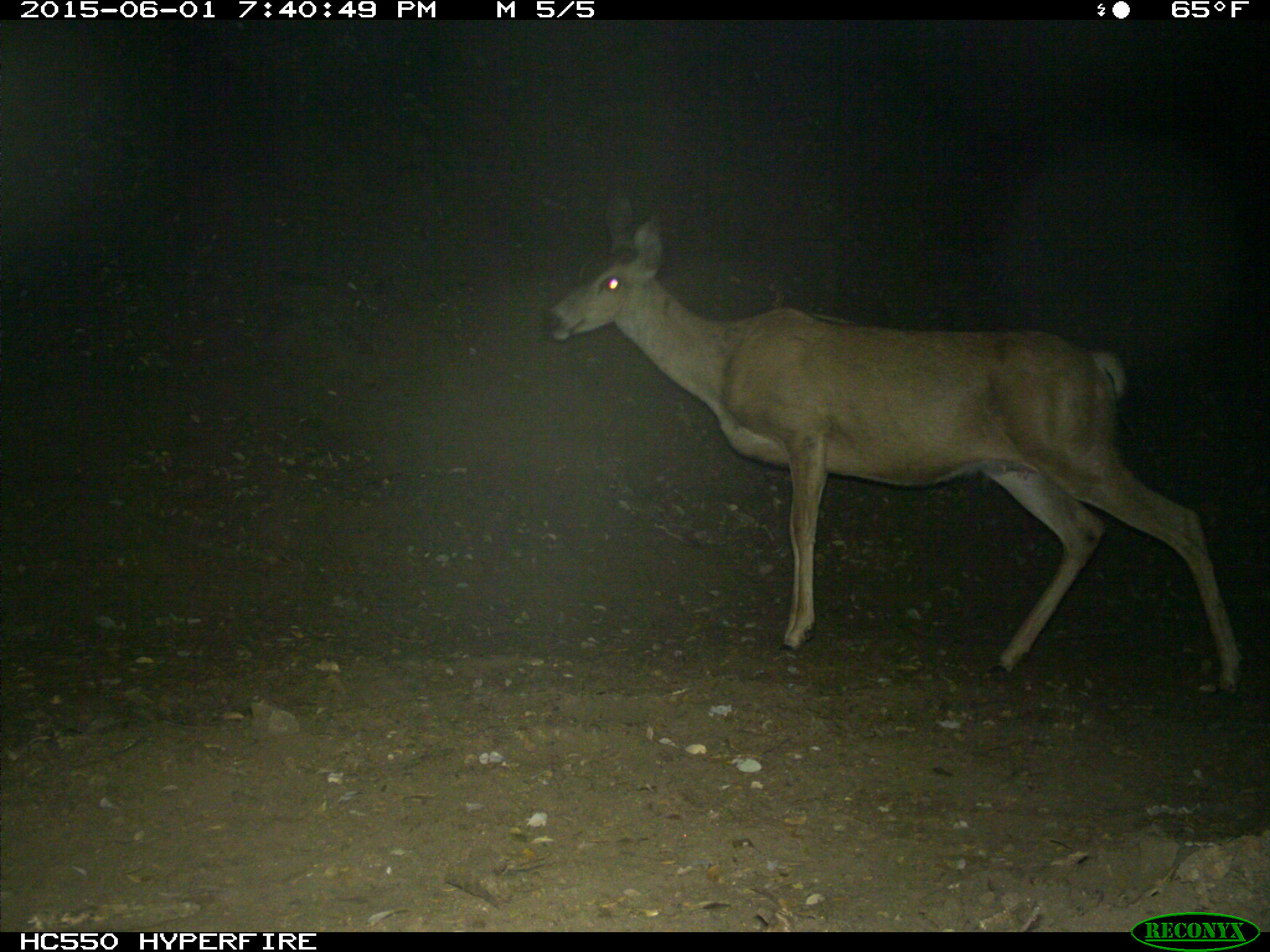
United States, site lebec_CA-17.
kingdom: Animalia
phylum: Chordata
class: Mammalia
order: Artiodactyla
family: Cervidae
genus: Odocoileus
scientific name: Odocoileus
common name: deer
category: unidentified deer